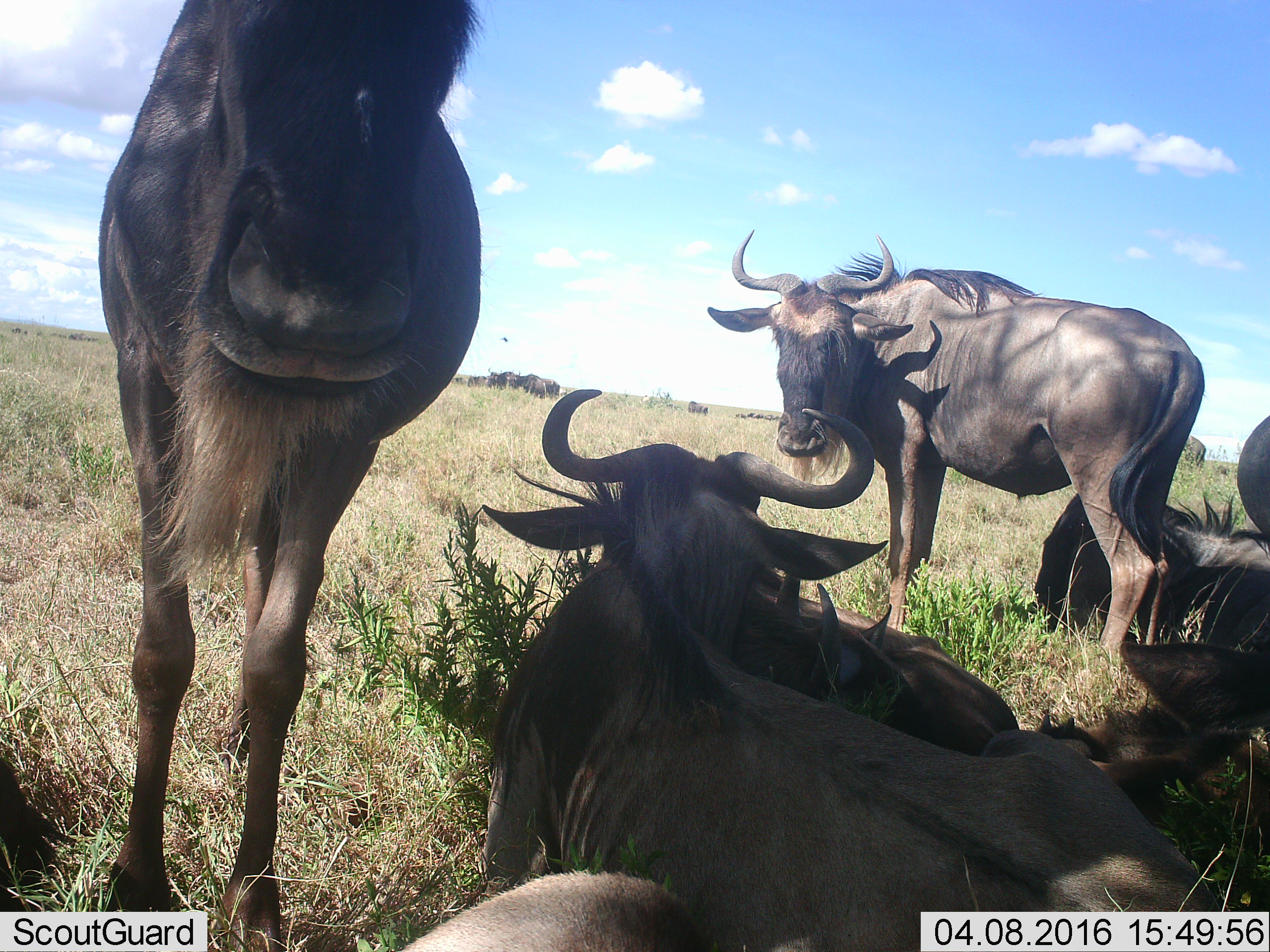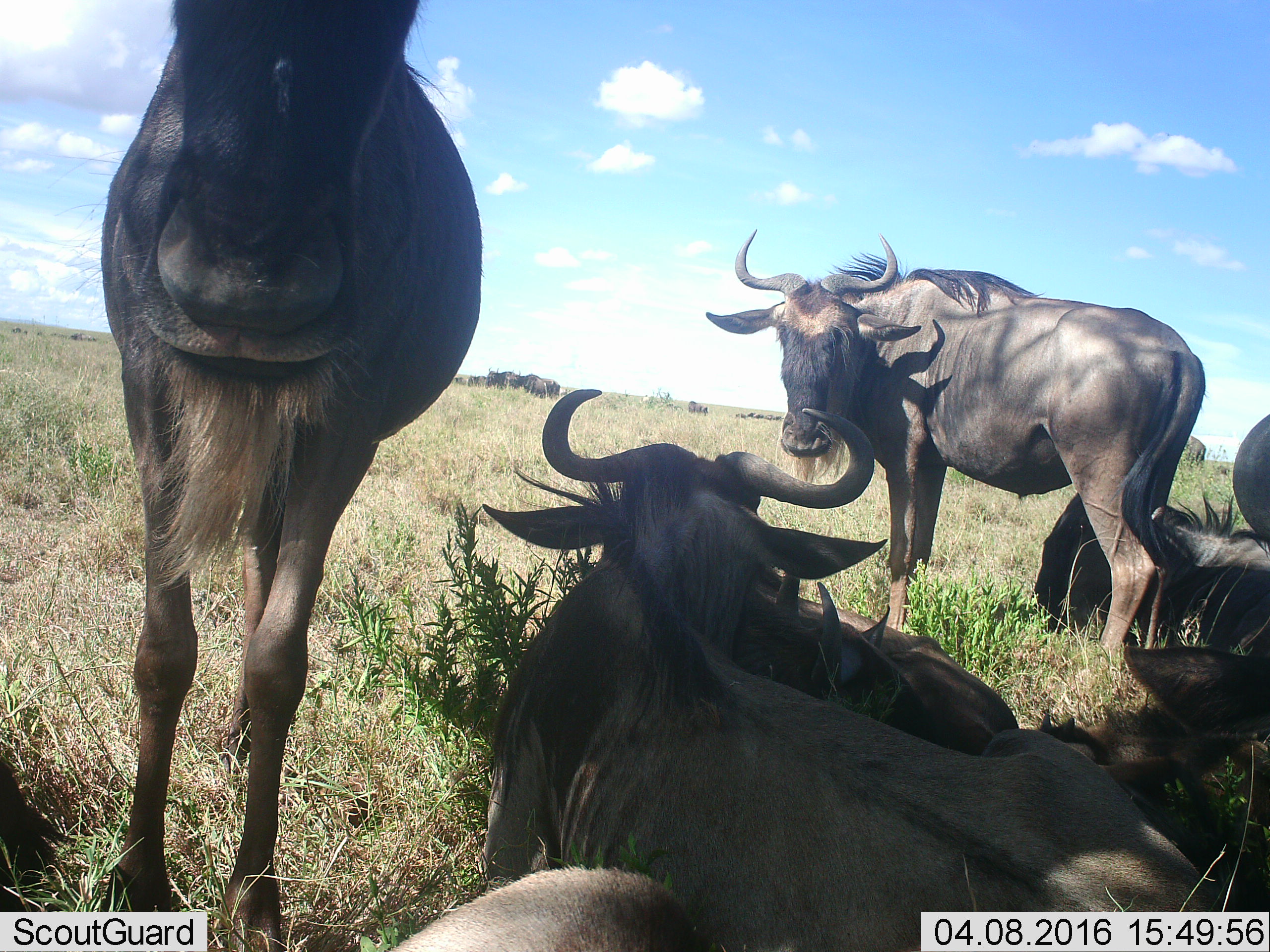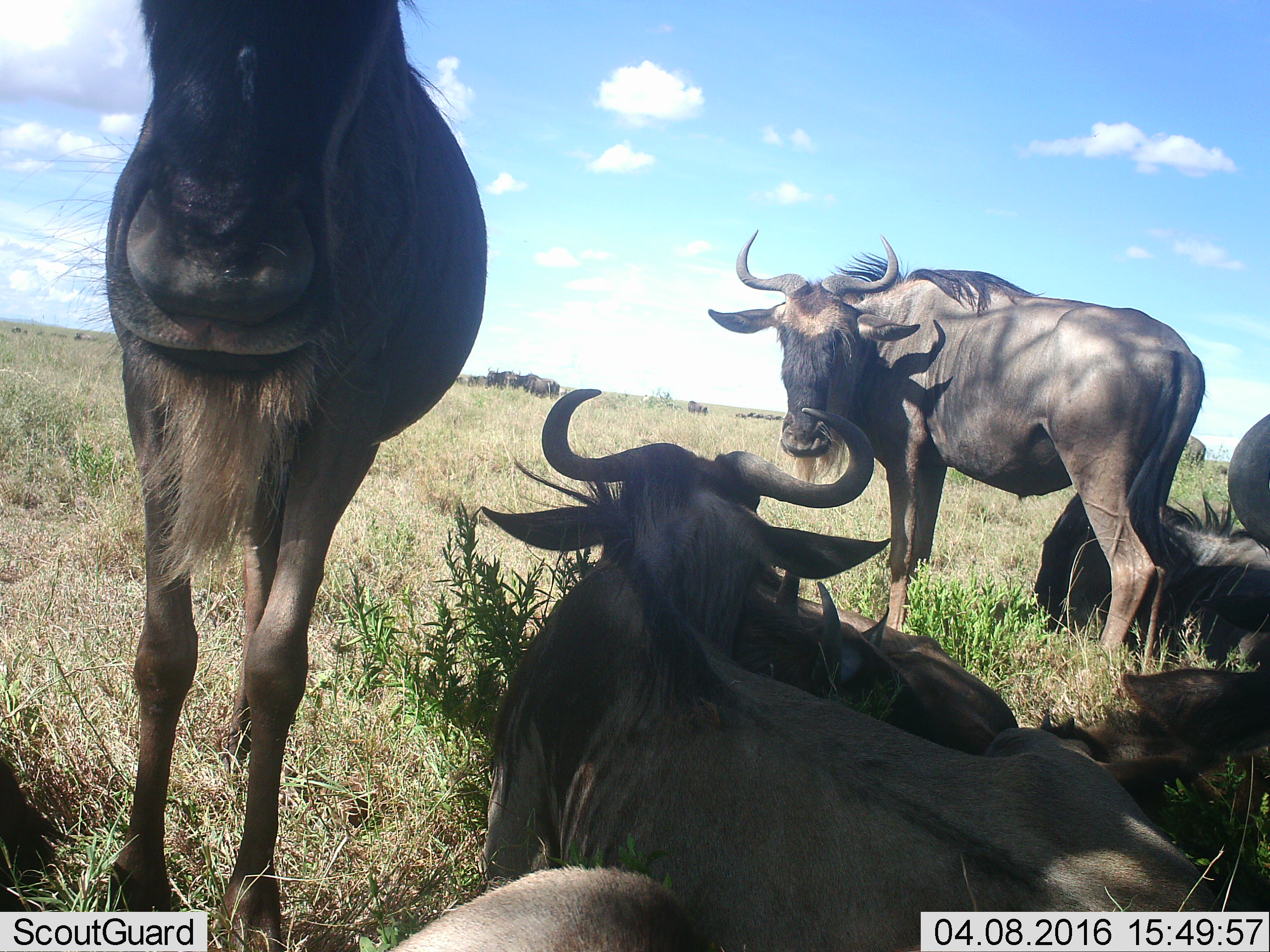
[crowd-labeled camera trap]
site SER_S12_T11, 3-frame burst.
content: unidentified animal